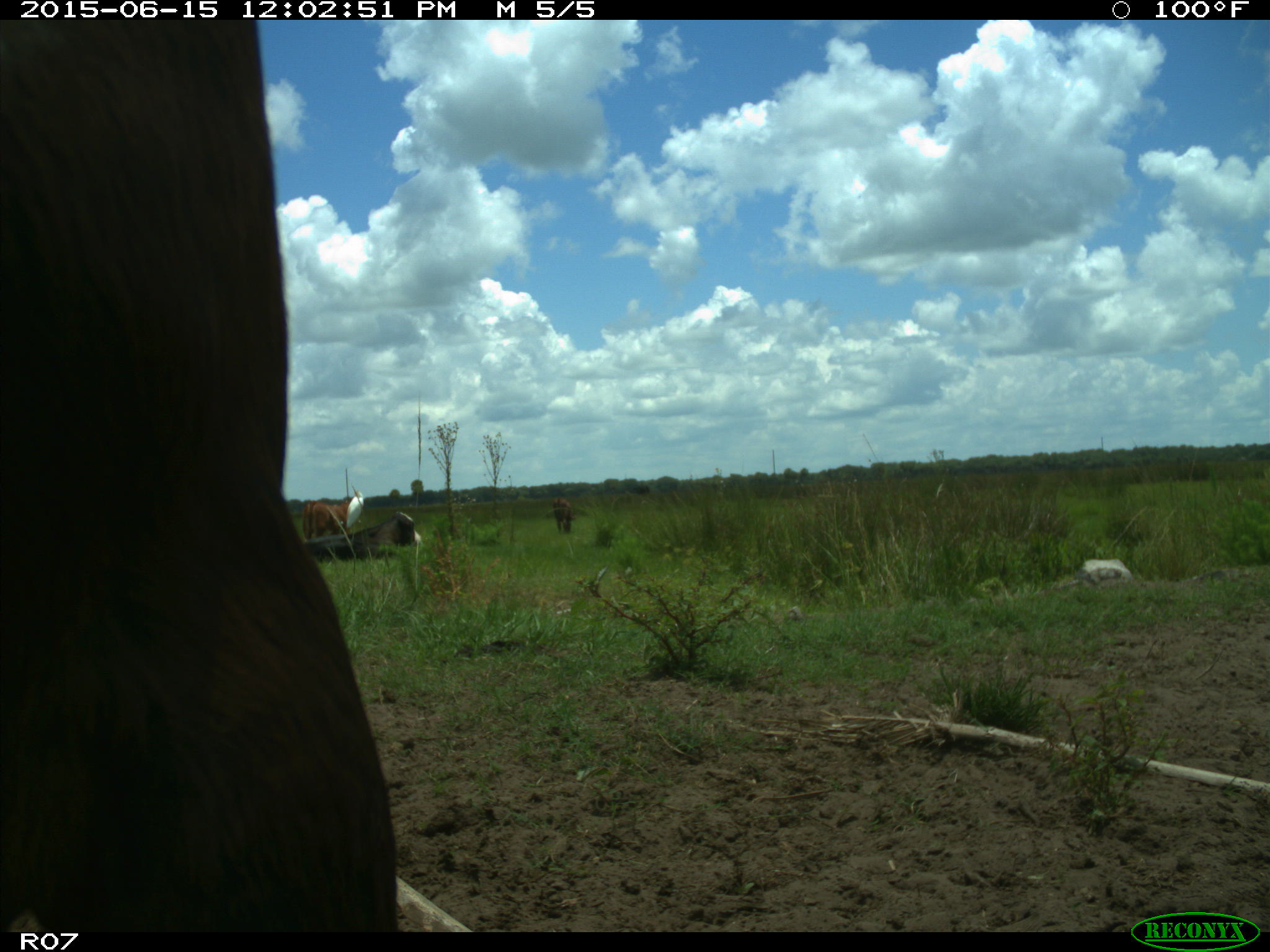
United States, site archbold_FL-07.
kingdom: Animalia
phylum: Chordata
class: Mammalia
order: Artiodactyla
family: Bovidae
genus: Bos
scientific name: Bos taurus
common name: domestic cow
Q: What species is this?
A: Bos taurus (domestic cow).